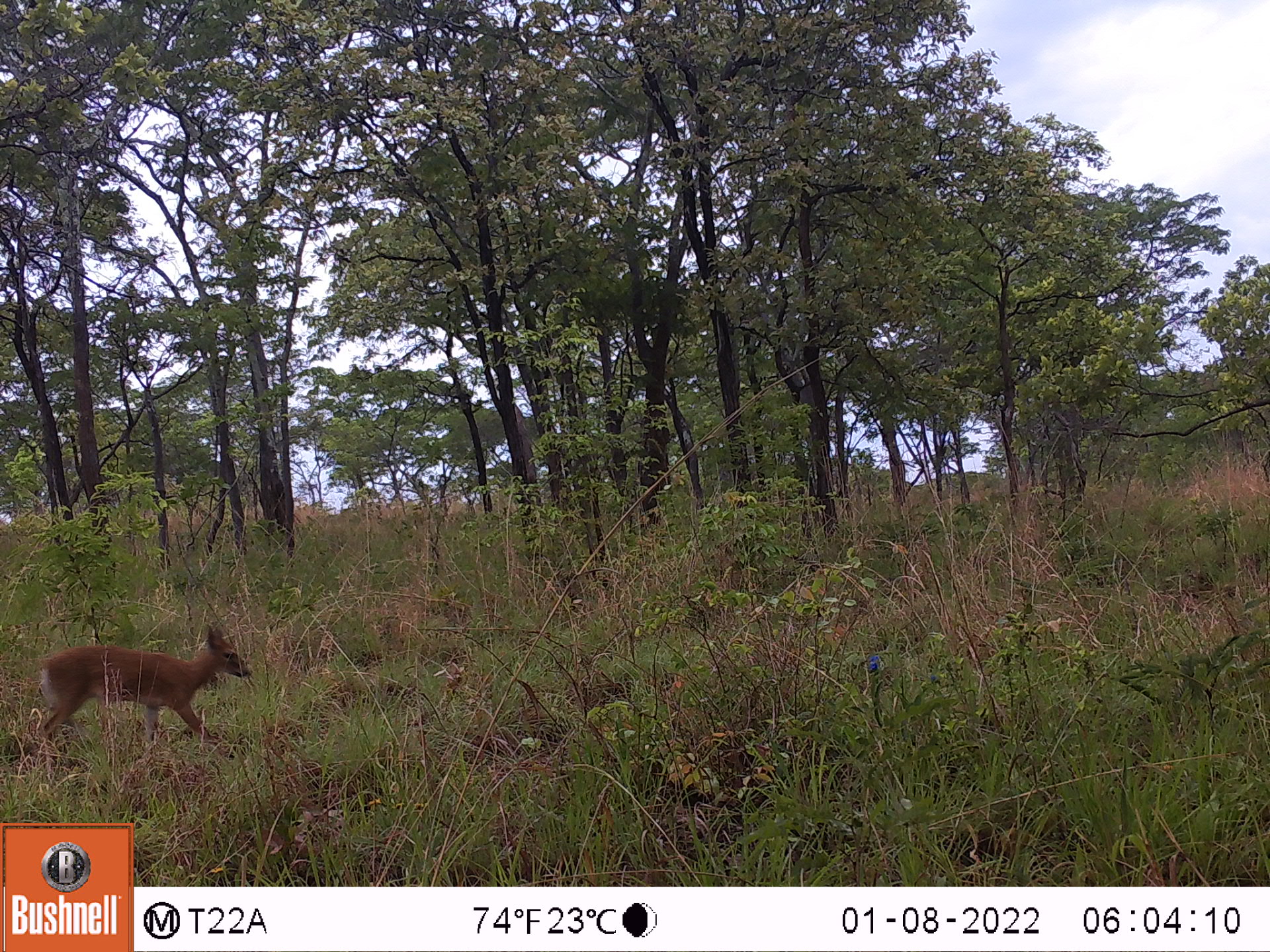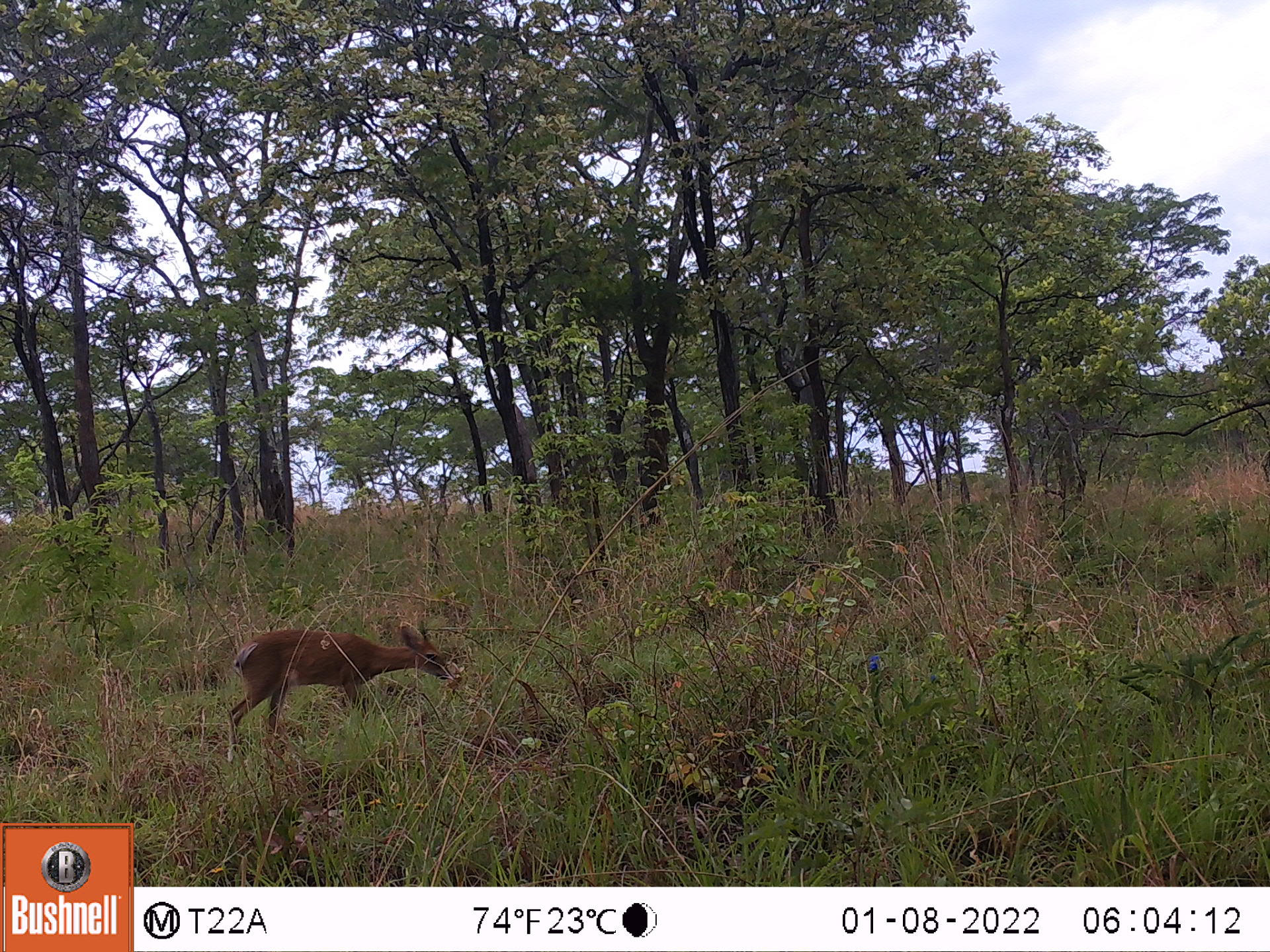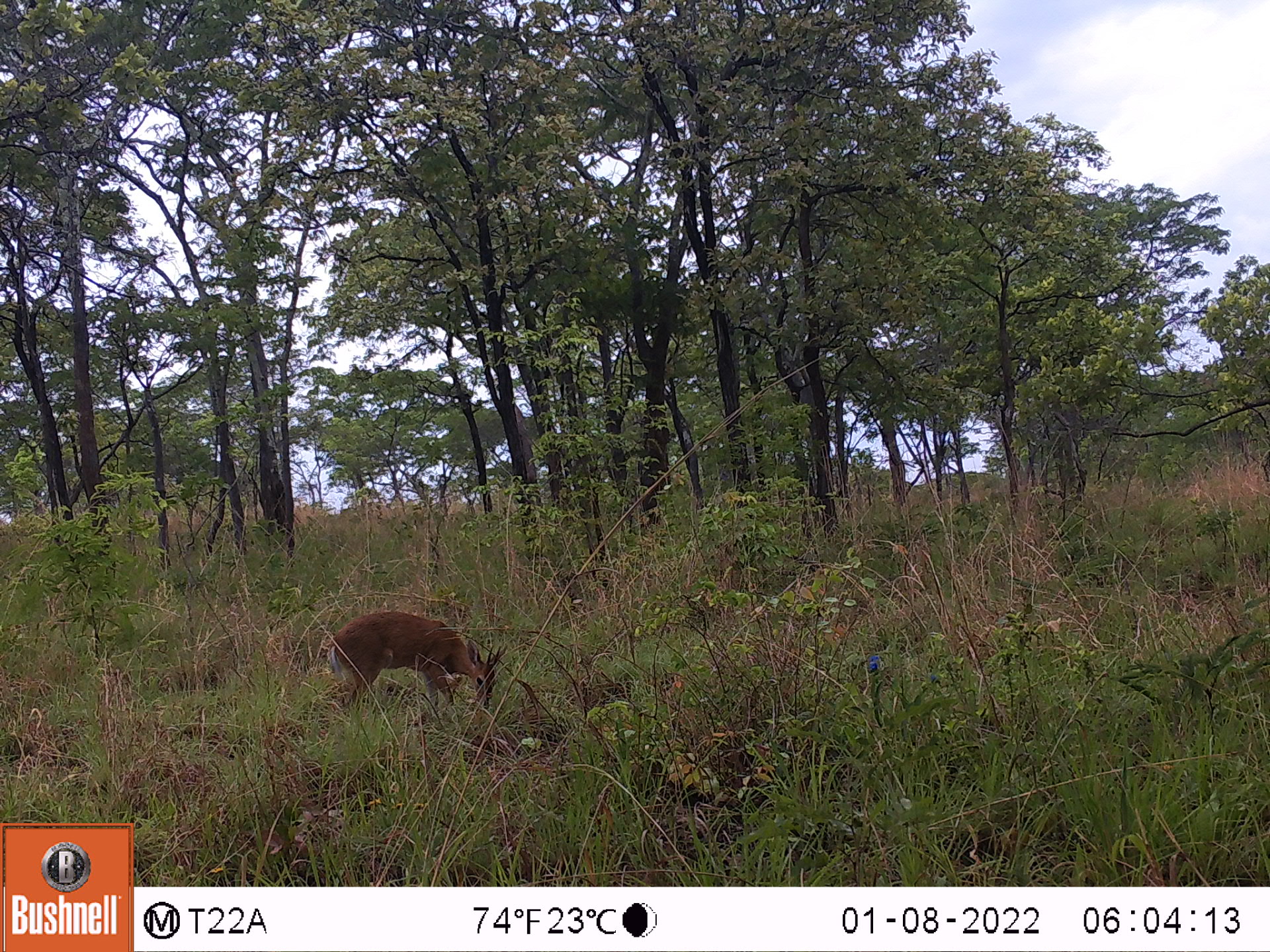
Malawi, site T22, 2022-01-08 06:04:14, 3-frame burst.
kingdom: Animalia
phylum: Chordata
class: Mammalia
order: Artiodactyla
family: Bovidae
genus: Sylvicapra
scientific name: Sylvicapra grimmia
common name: common duiker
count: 1